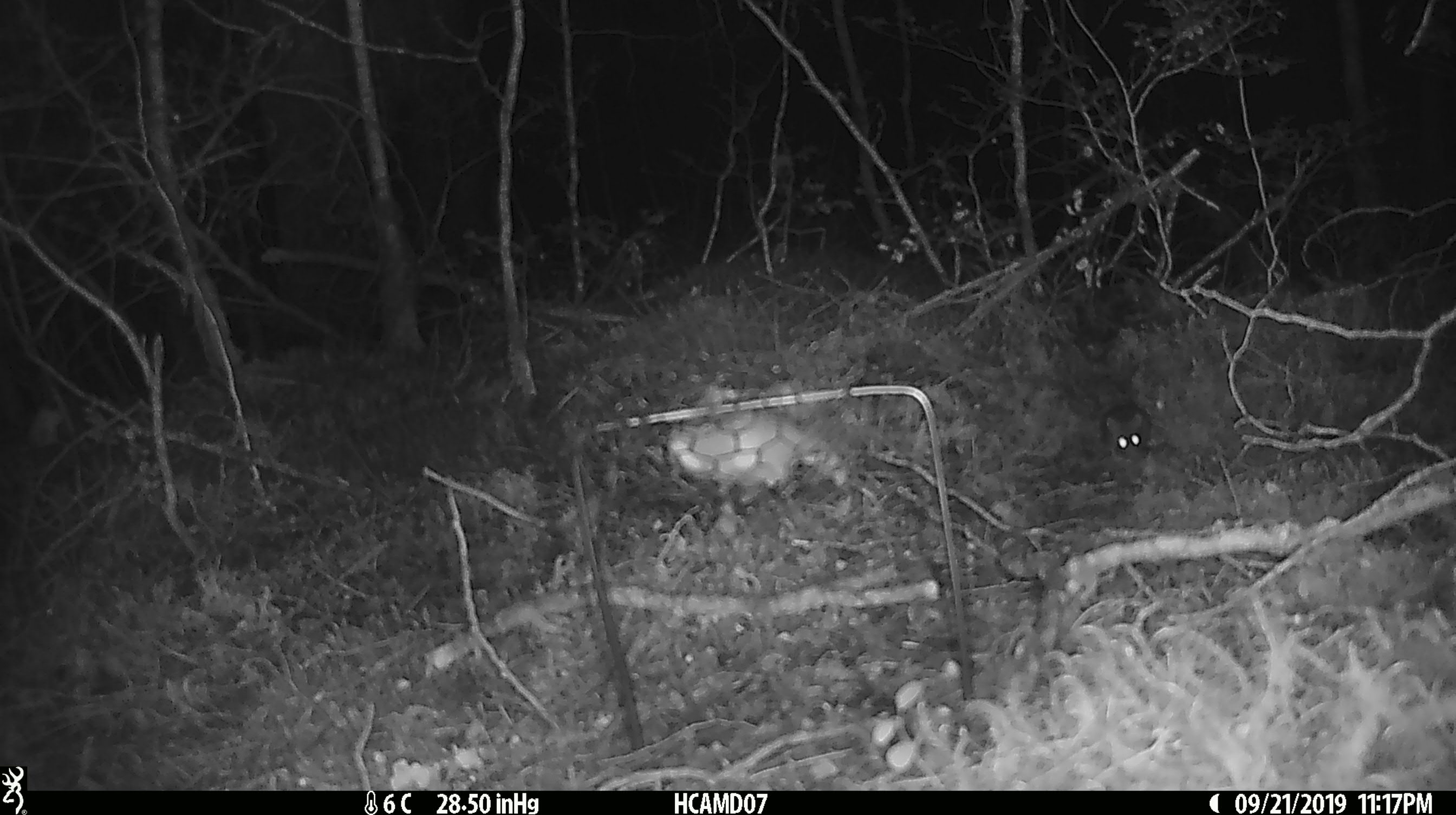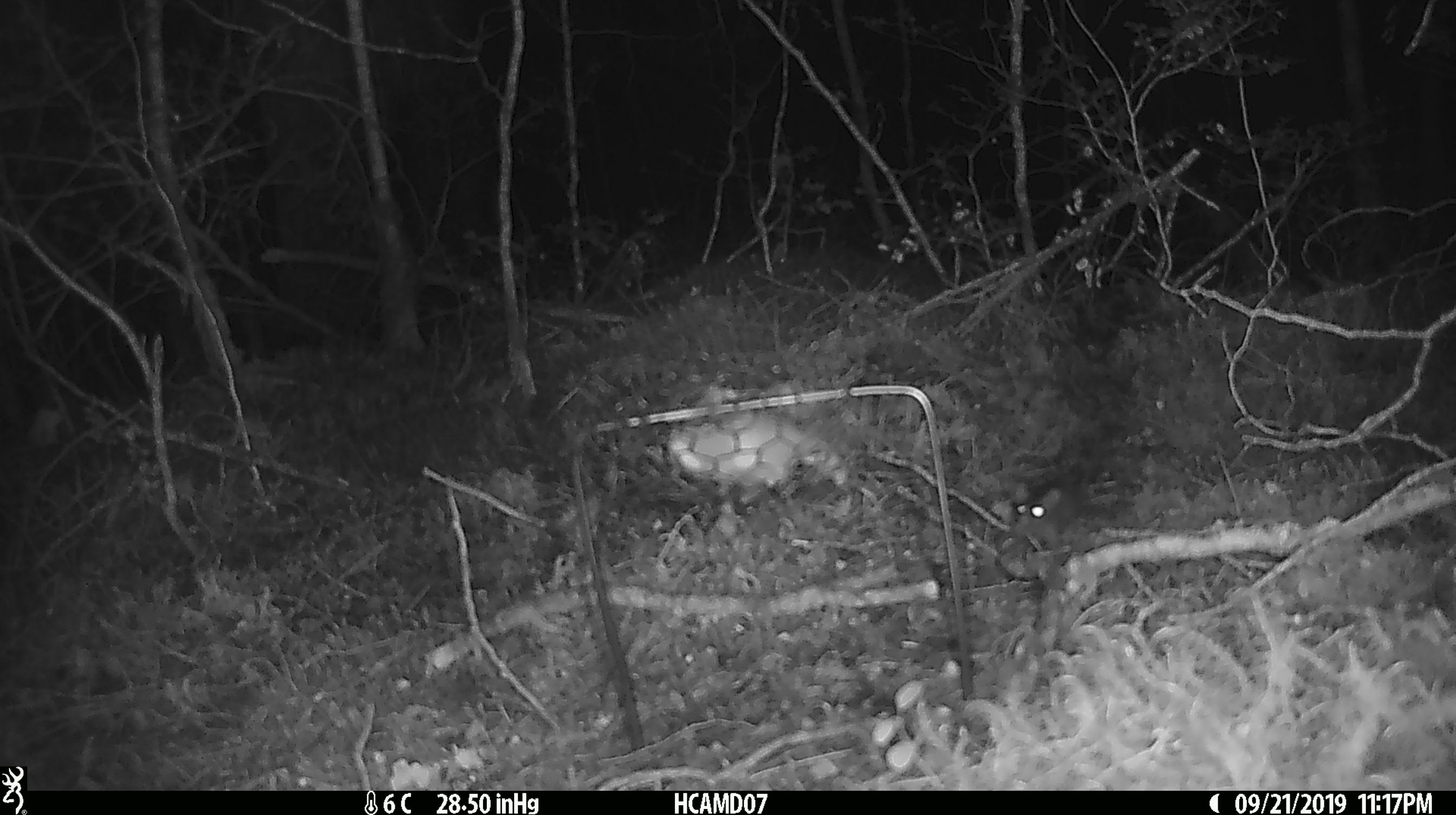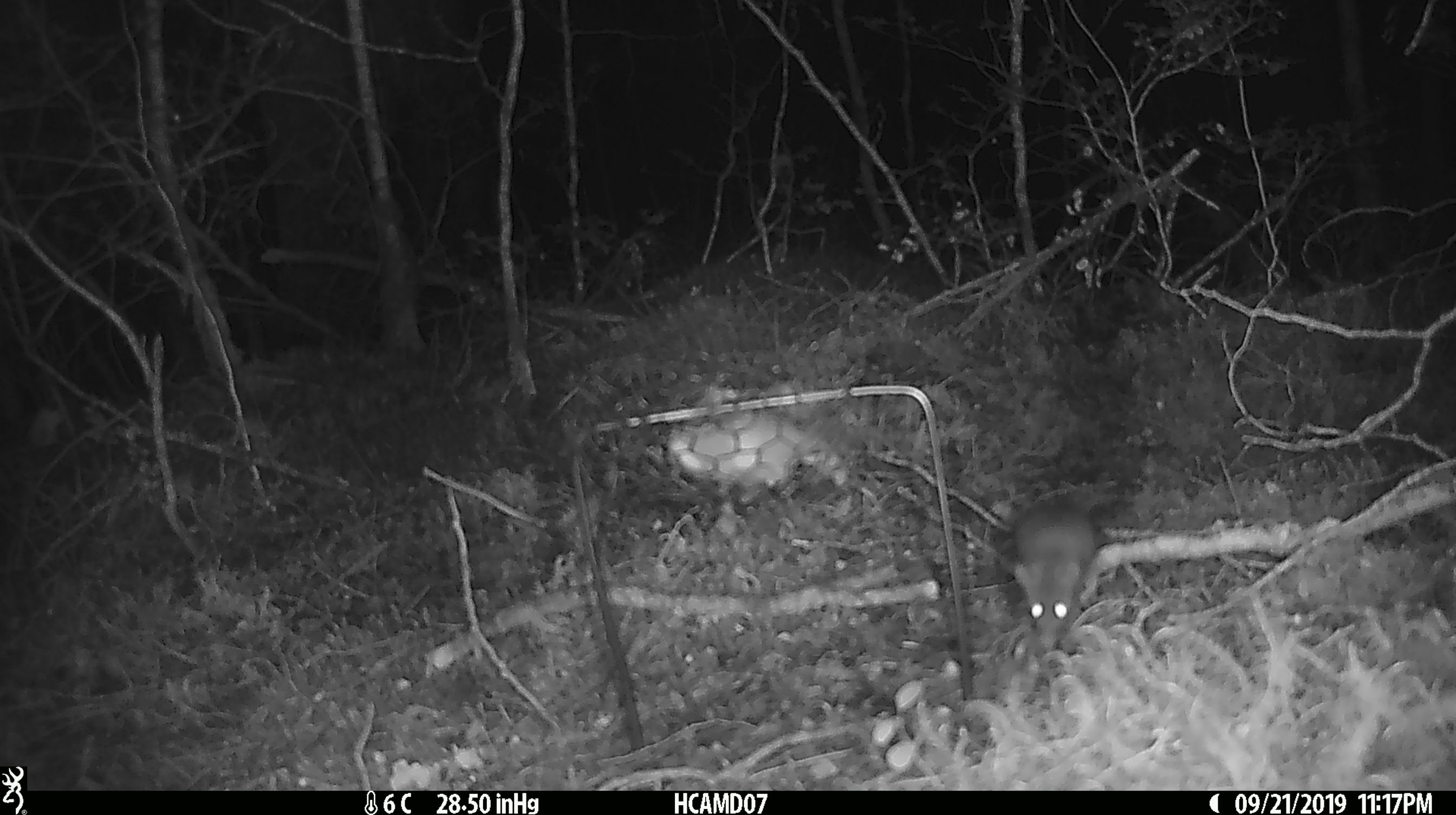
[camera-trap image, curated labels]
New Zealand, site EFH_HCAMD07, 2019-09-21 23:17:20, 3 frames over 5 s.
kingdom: Animalia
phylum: Chordata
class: Mammalia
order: Rodentia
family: Muridae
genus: Mus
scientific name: Mus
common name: mouse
Mouse (Mus).